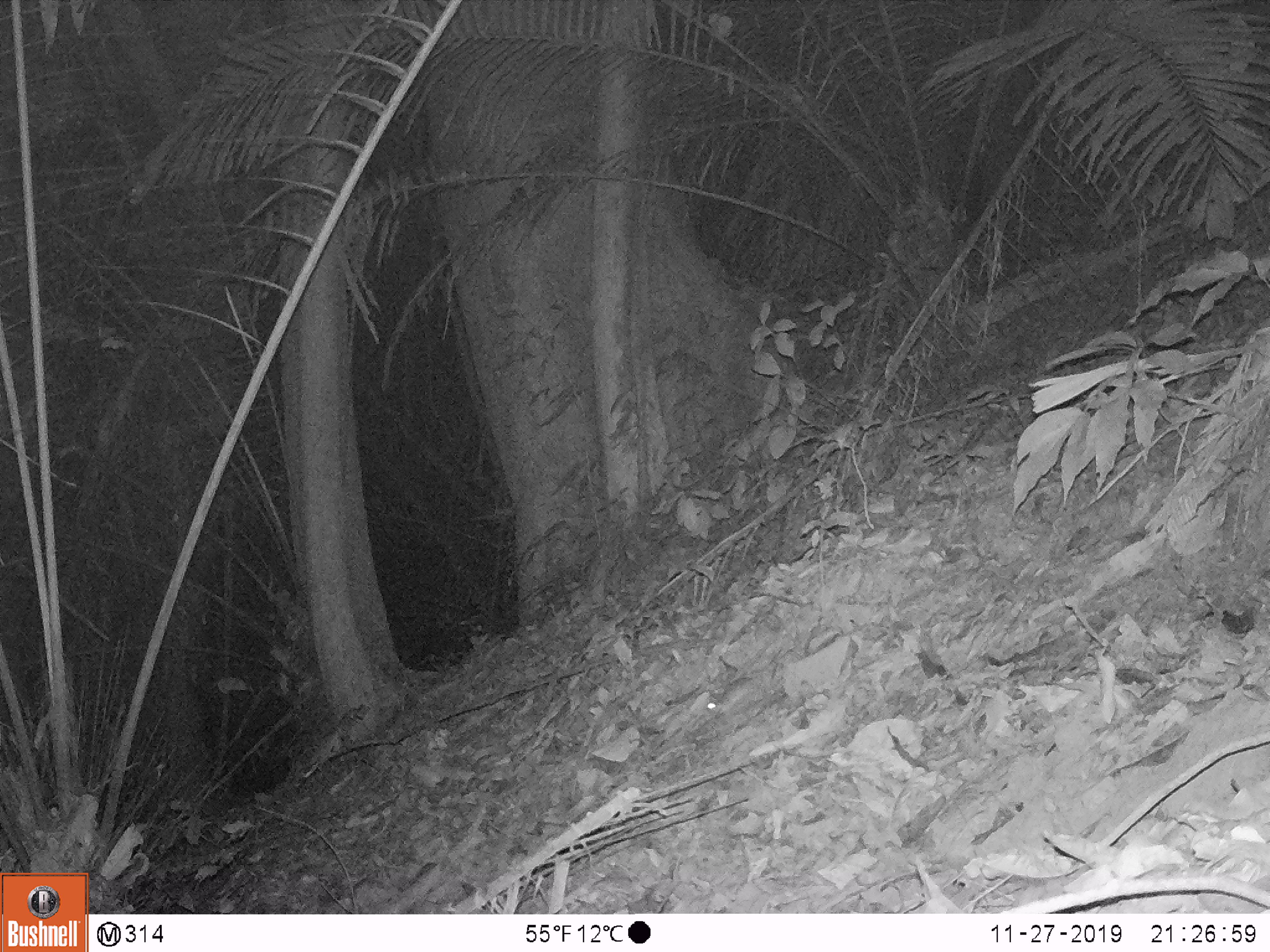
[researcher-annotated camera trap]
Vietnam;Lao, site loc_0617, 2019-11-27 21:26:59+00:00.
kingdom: Animalia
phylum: Chordata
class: Mammalia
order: Rodentia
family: Muridae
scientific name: Muridae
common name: old-world mice and rats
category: unidentified murid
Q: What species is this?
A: Unidentified murid (old-world mice and rats) (Muridae).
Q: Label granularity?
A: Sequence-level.